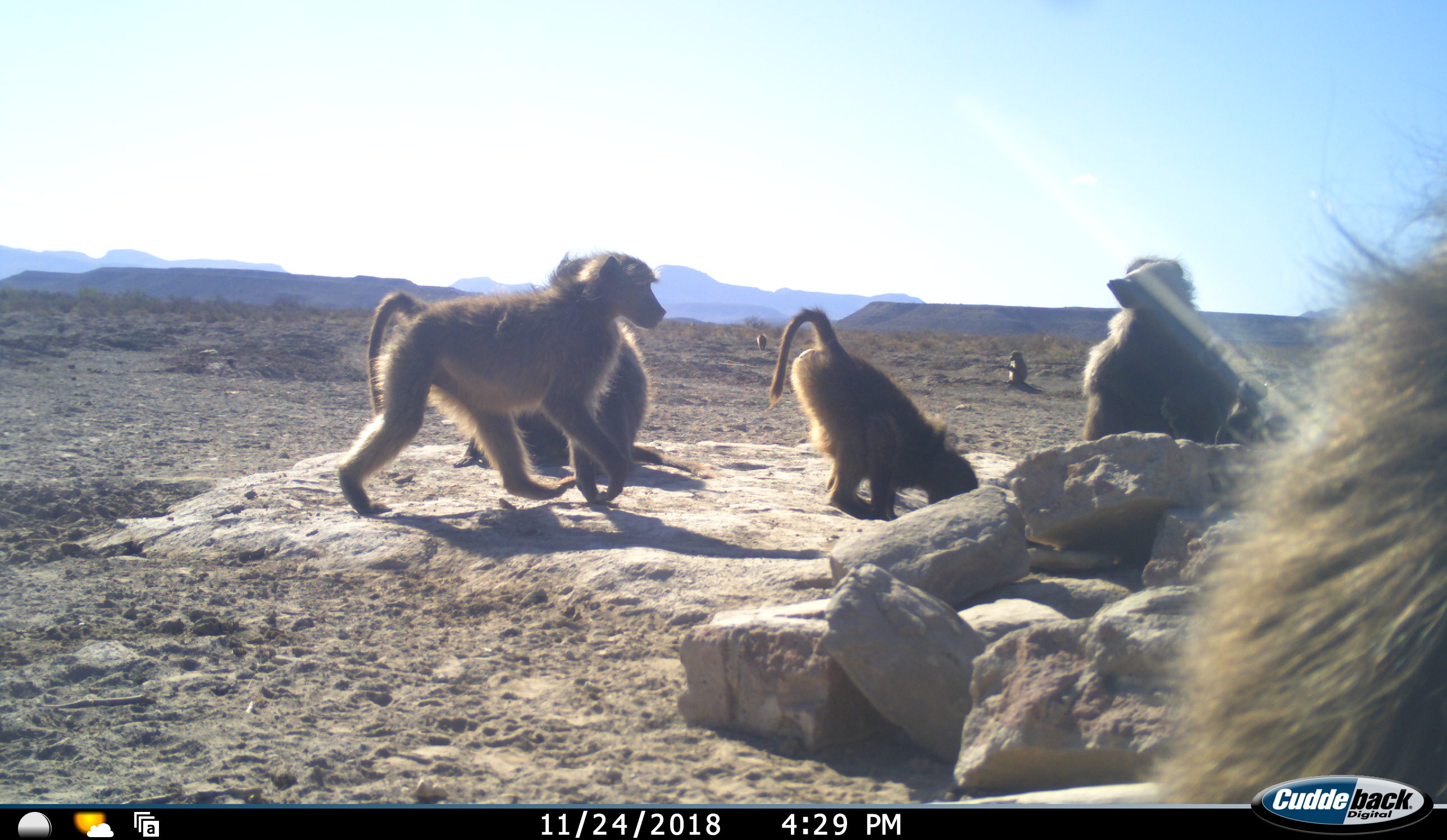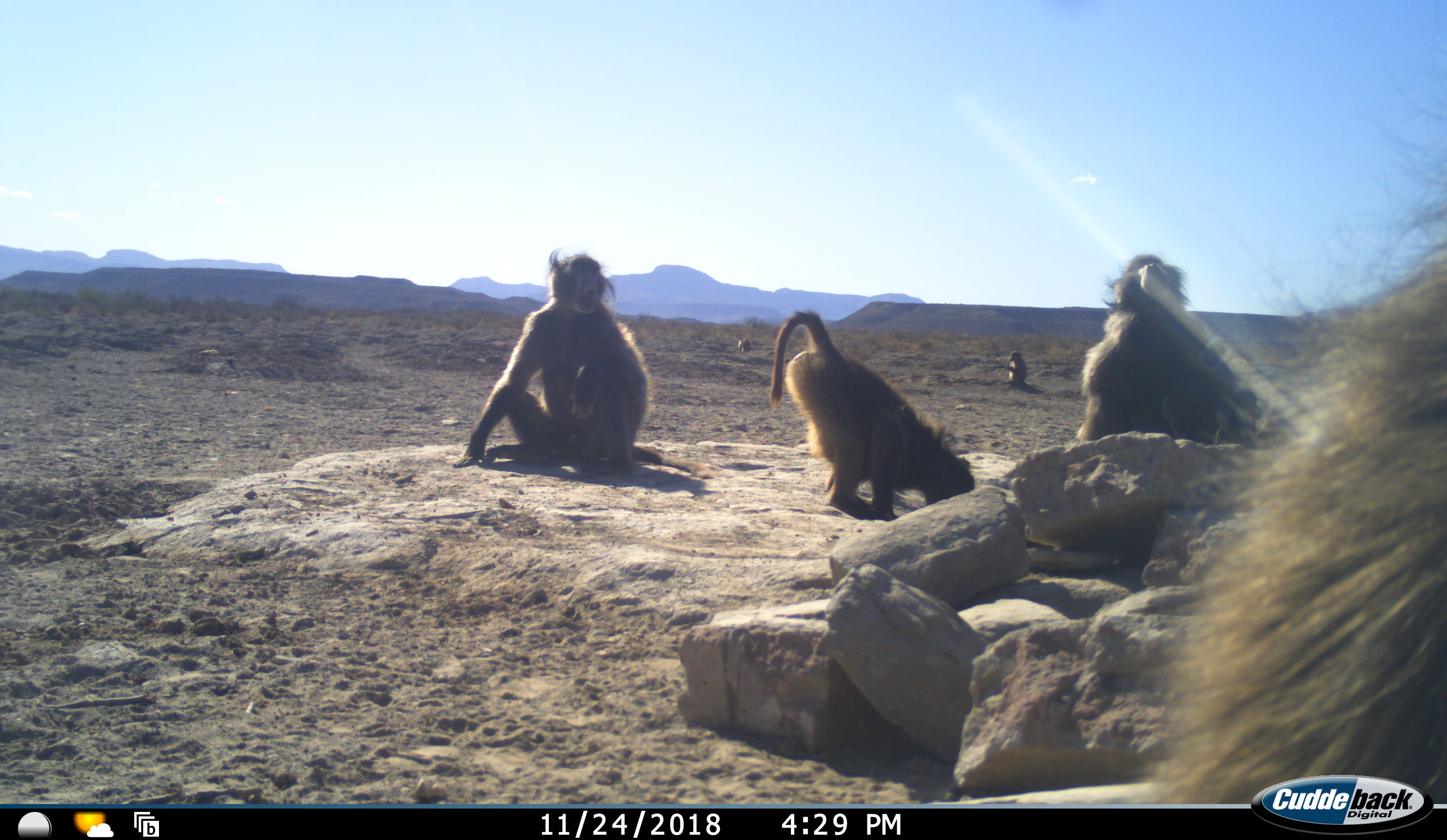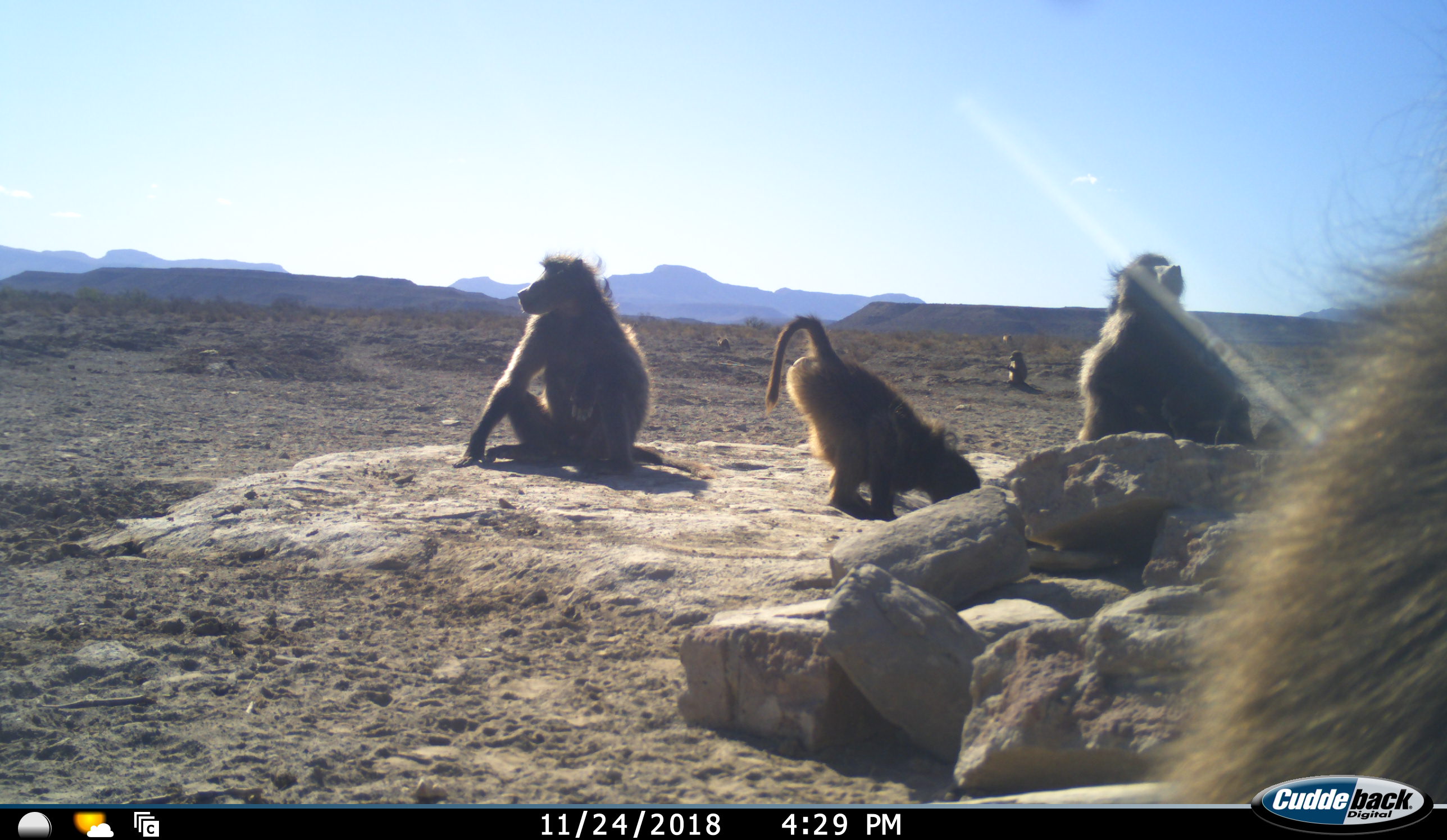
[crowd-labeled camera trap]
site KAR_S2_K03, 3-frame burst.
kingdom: Animalia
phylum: Chordata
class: Mammalia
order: Primates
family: Cercopithecidae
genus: Papio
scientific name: Papio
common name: baboon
Baboon (Papio), count 7. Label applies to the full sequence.